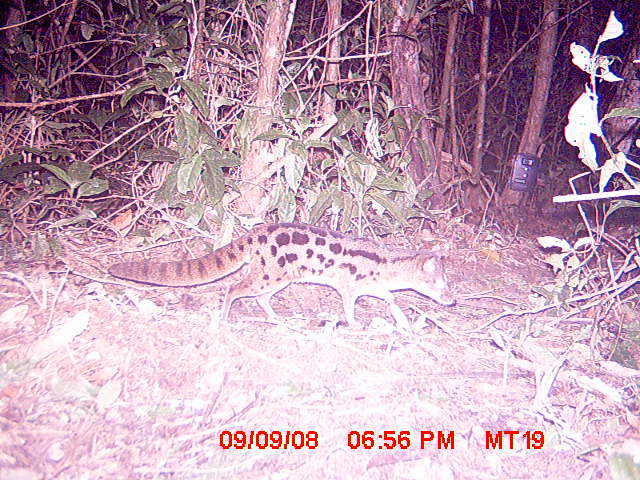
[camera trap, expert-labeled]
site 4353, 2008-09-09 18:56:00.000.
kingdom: Animalia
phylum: Chordata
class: Aves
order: Cuculiformes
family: Cuculidae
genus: Coua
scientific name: Coua serriana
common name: red-breasted coua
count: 1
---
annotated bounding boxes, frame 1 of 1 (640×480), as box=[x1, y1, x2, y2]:
coua serriana: box=[107, 221, 455, 325]